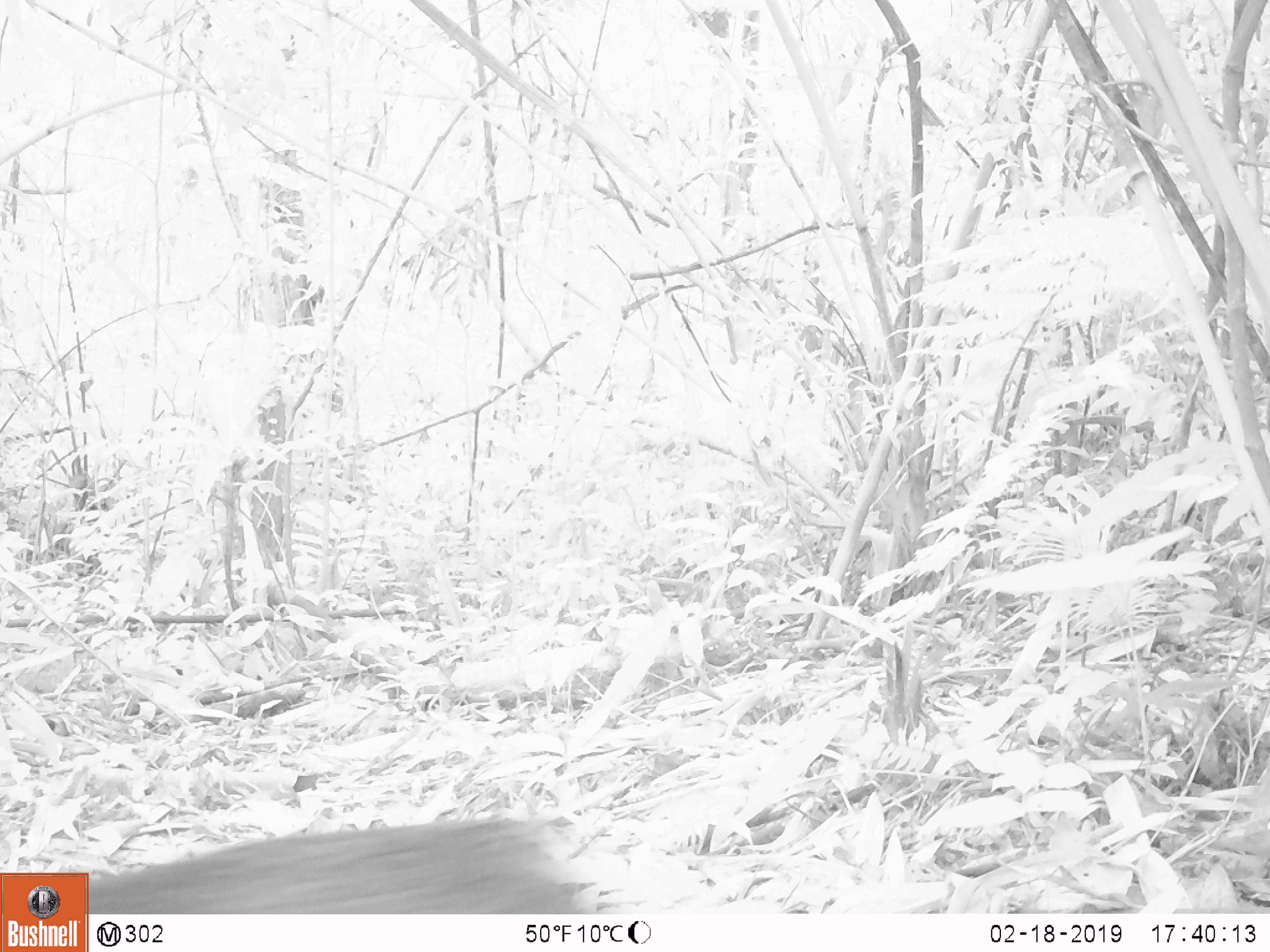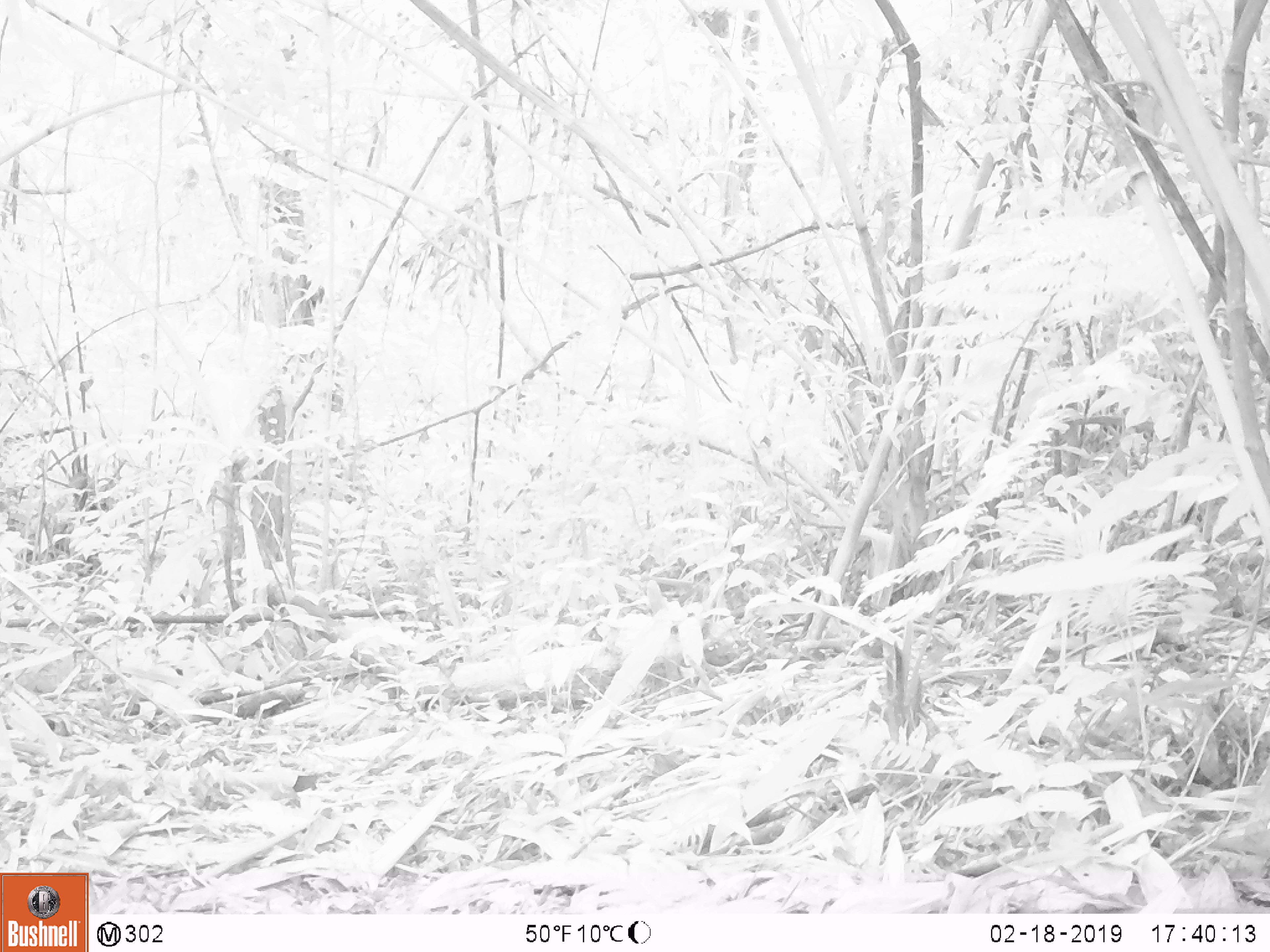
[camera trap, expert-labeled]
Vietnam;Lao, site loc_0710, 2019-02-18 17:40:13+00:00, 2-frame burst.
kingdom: Animalia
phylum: Chordata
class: Mammalia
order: Artiodactyla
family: Suidae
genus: Sus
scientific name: Sus scrofa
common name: eurasian wild pig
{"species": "eurasian wild pig (Sus scrofa)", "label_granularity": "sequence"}